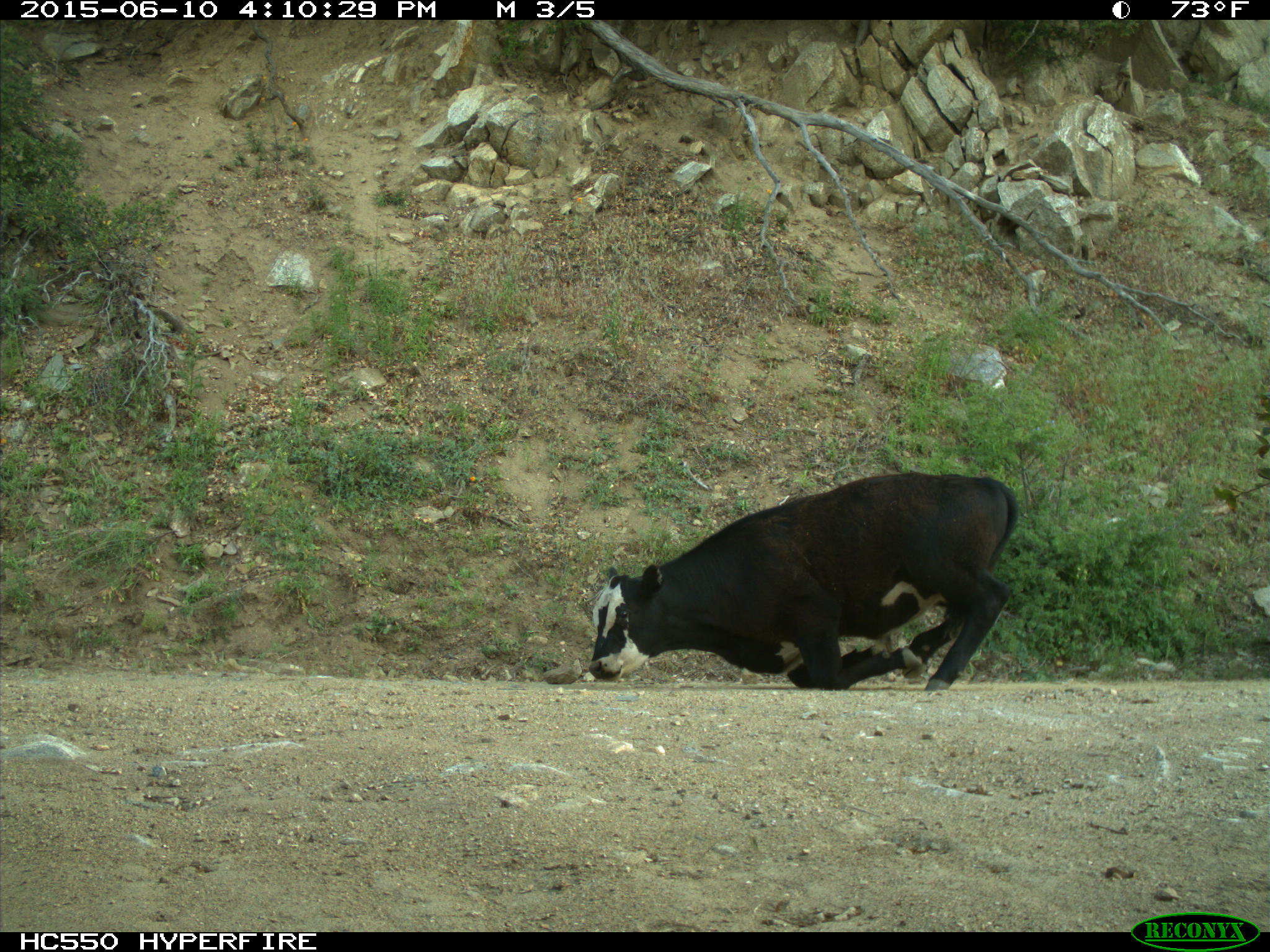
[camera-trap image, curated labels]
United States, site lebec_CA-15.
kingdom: Animalia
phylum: Chordata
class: Mammalia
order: Artiodactyla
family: Bovidae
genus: Bos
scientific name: Bos taurus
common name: domestic cow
Bos taurus (domestic cow).